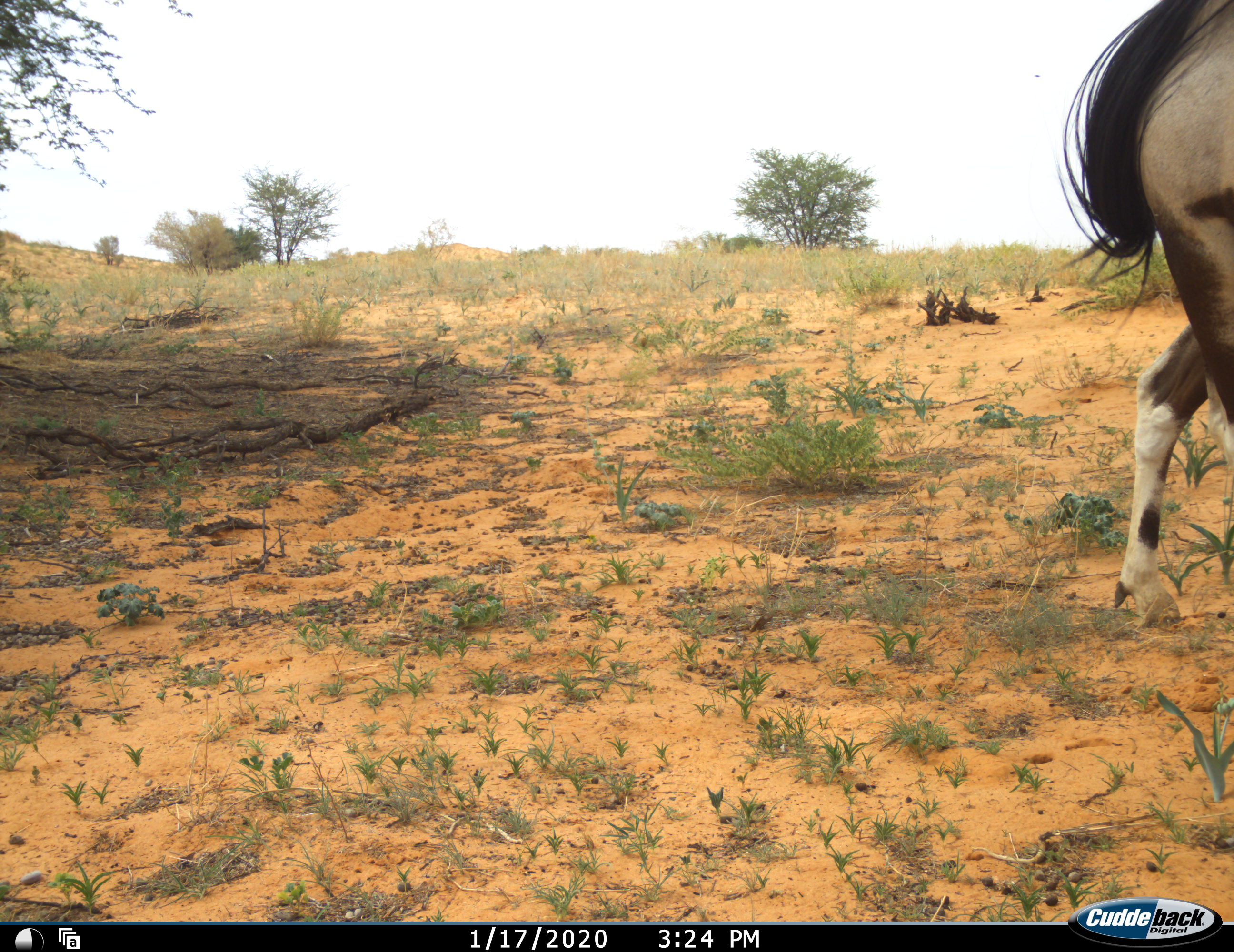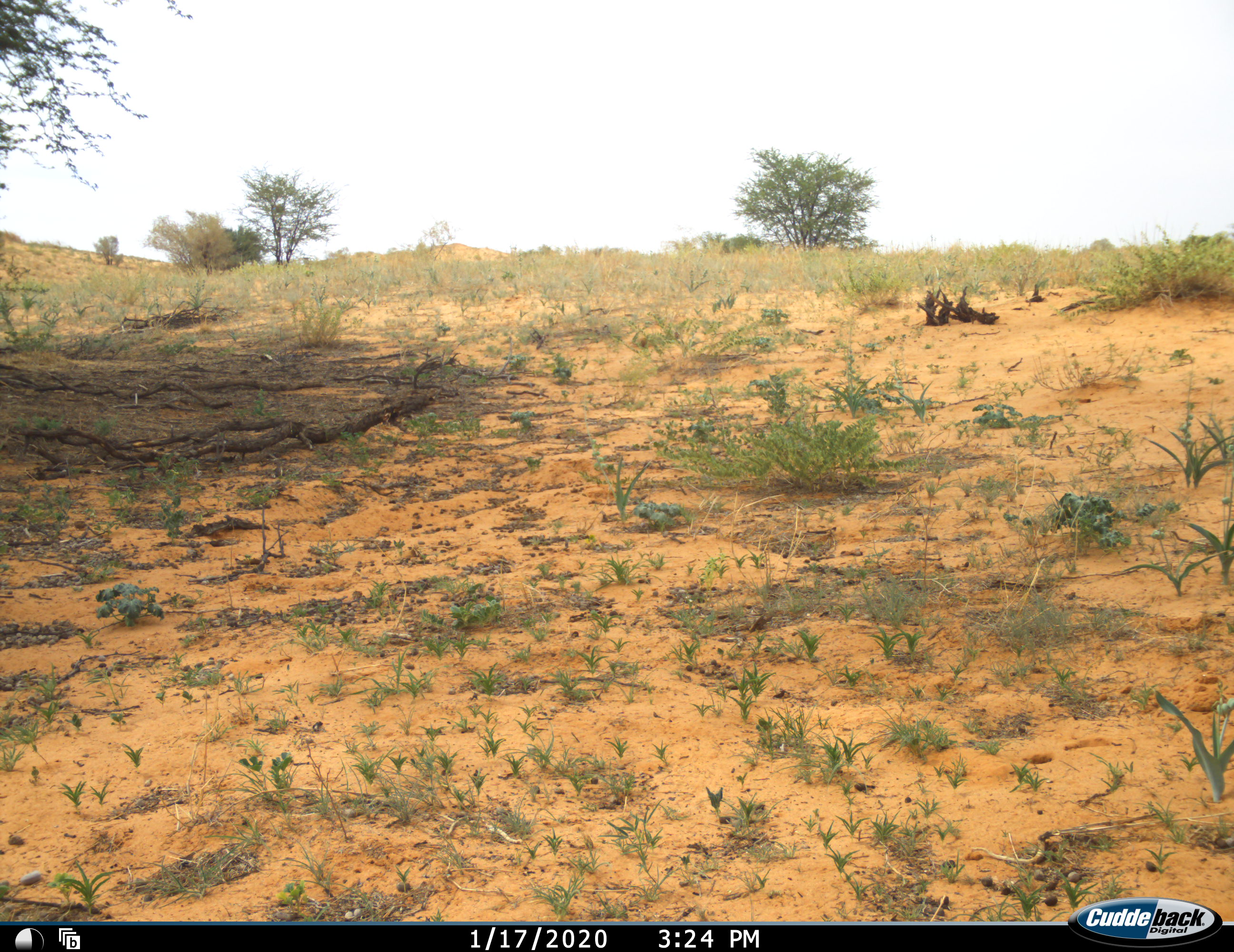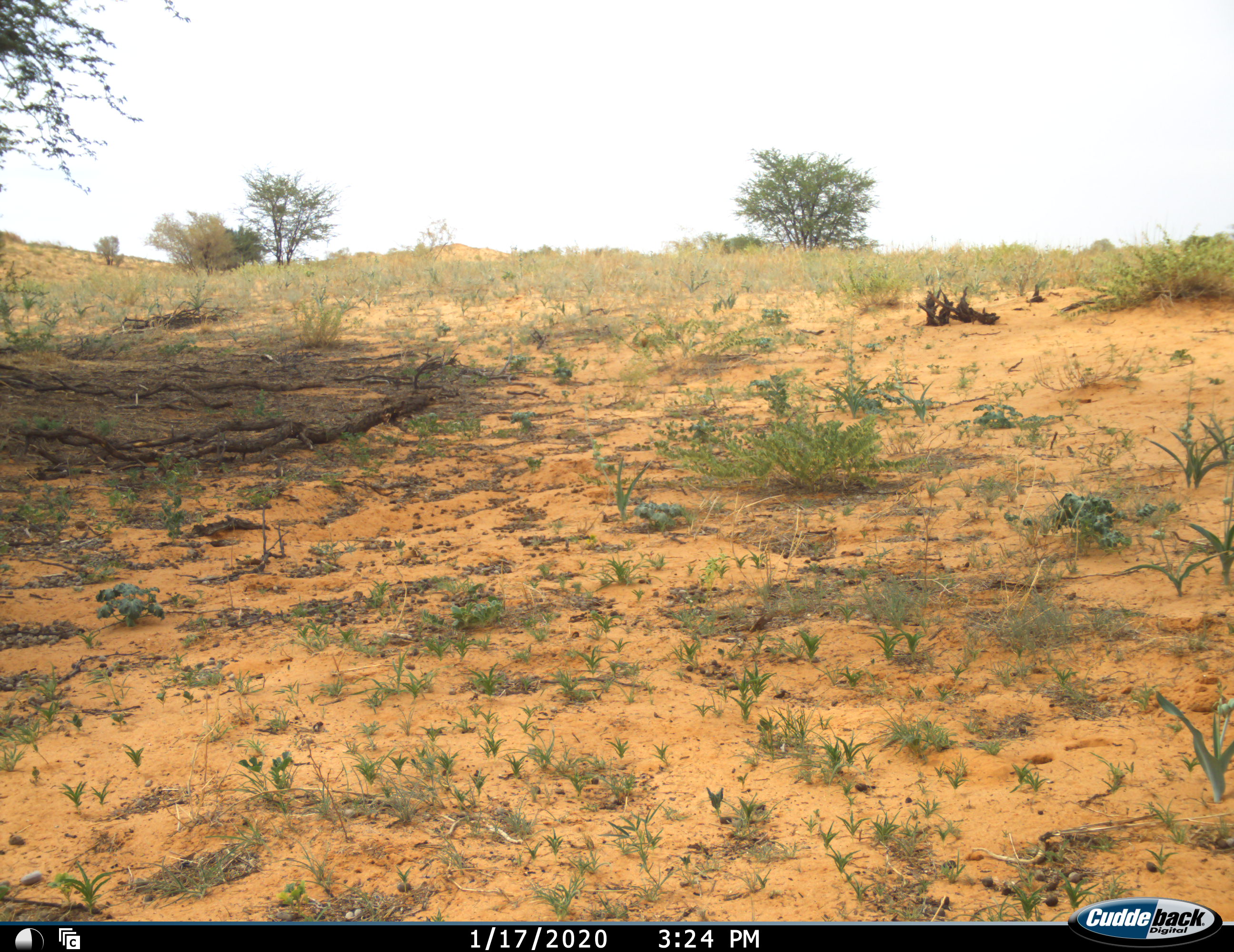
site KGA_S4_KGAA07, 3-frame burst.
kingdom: Animalia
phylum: Chordata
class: Mammalia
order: Artiodactyla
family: Bovidae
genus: Oryx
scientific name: Oryx gazella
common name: gemsbok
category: oryx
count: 1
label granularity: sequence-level